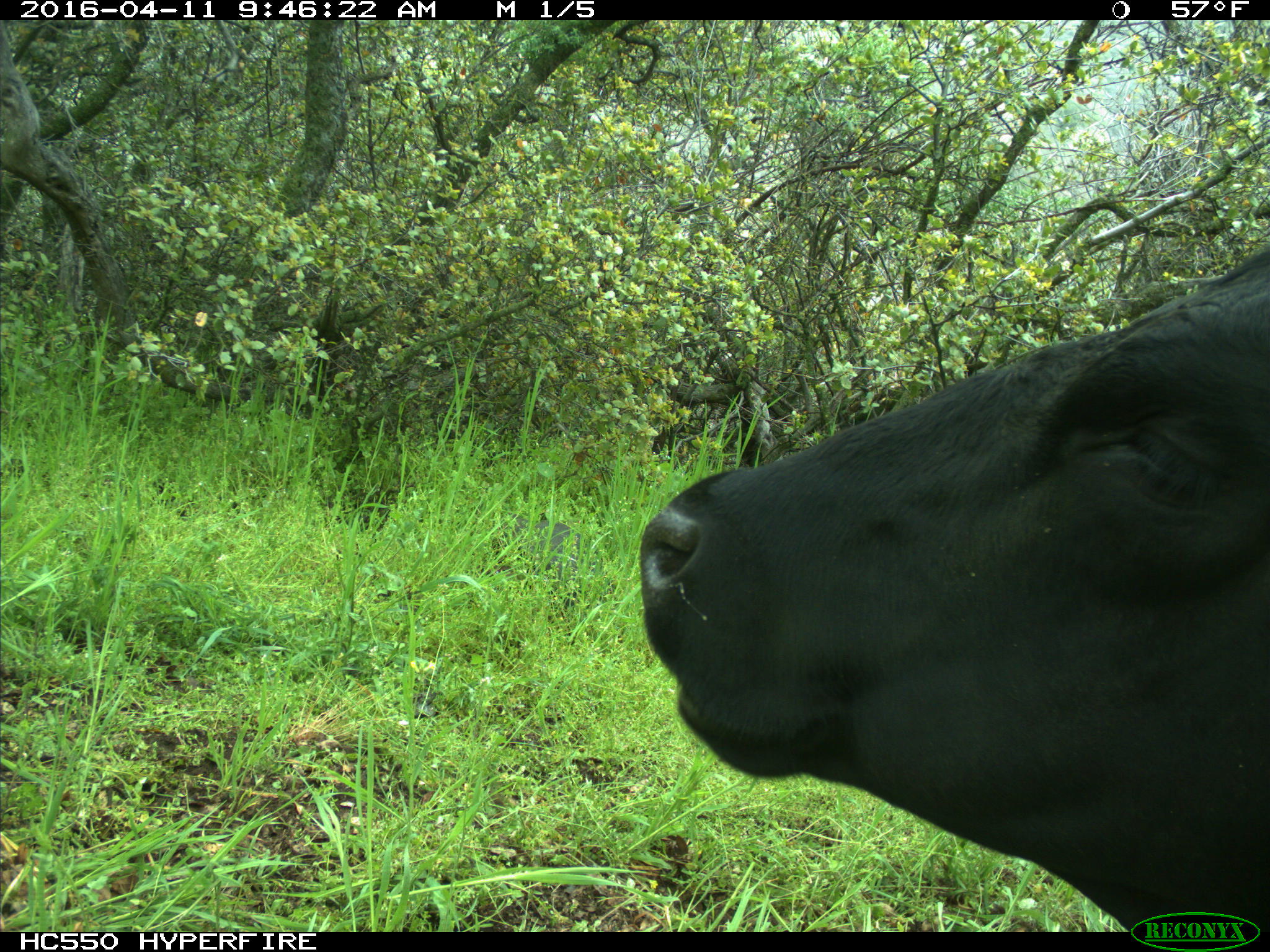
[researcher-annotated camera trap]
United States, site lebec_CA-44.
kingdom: Animalia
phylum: Chordata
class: Mammalia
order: Artiodactyla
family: Bovidae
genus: Bos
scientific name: Bos taurus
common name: domestic cow